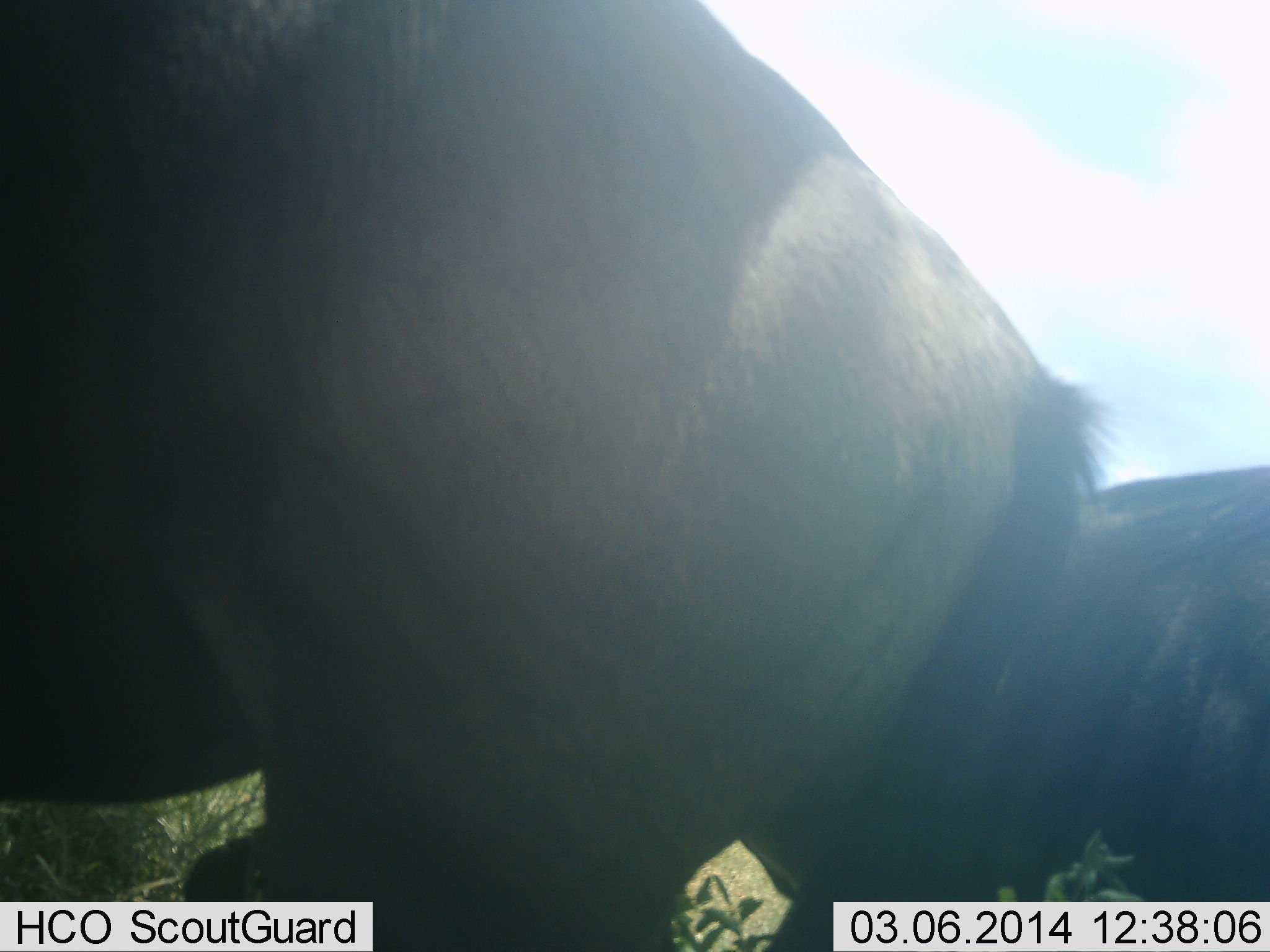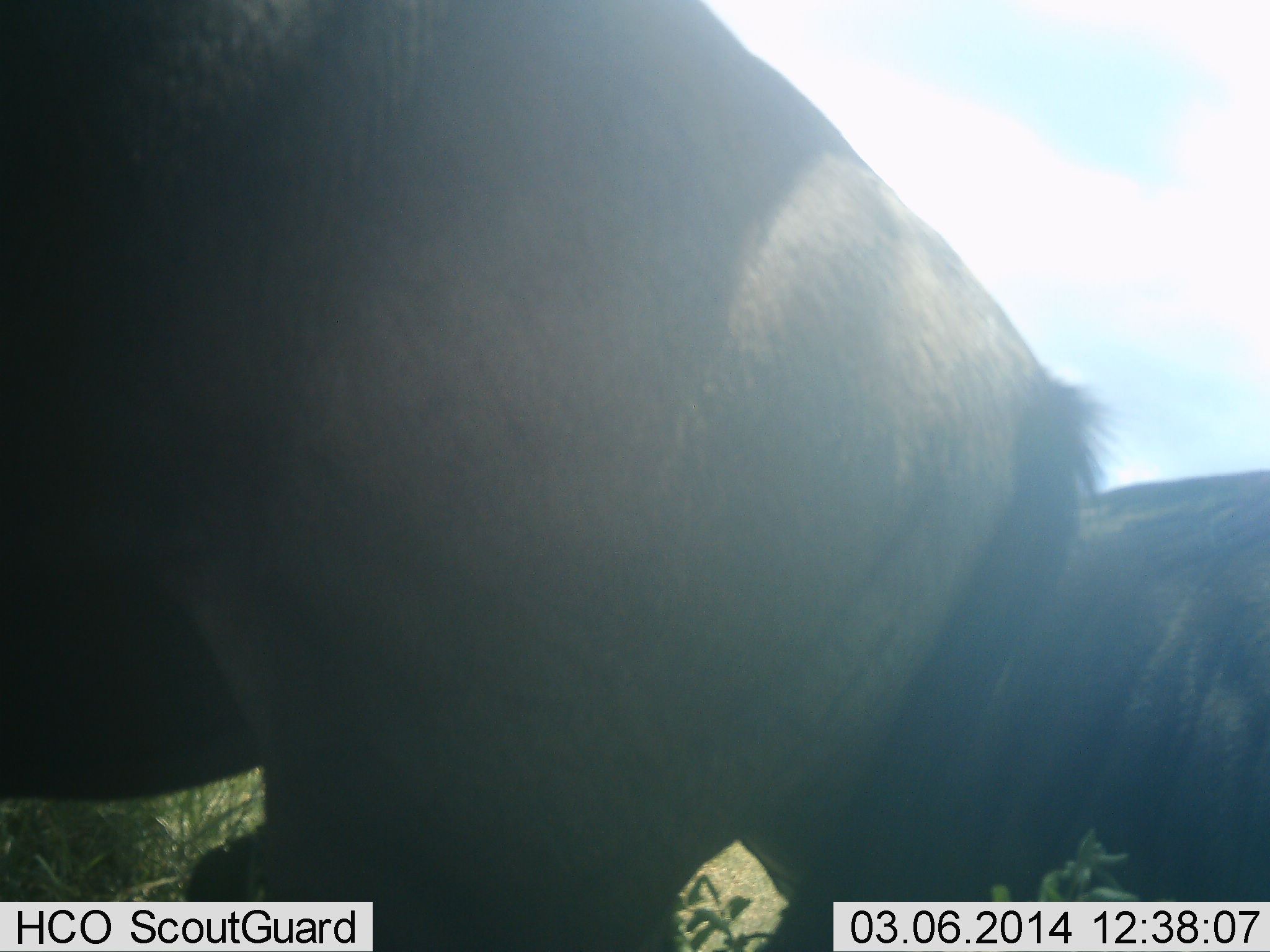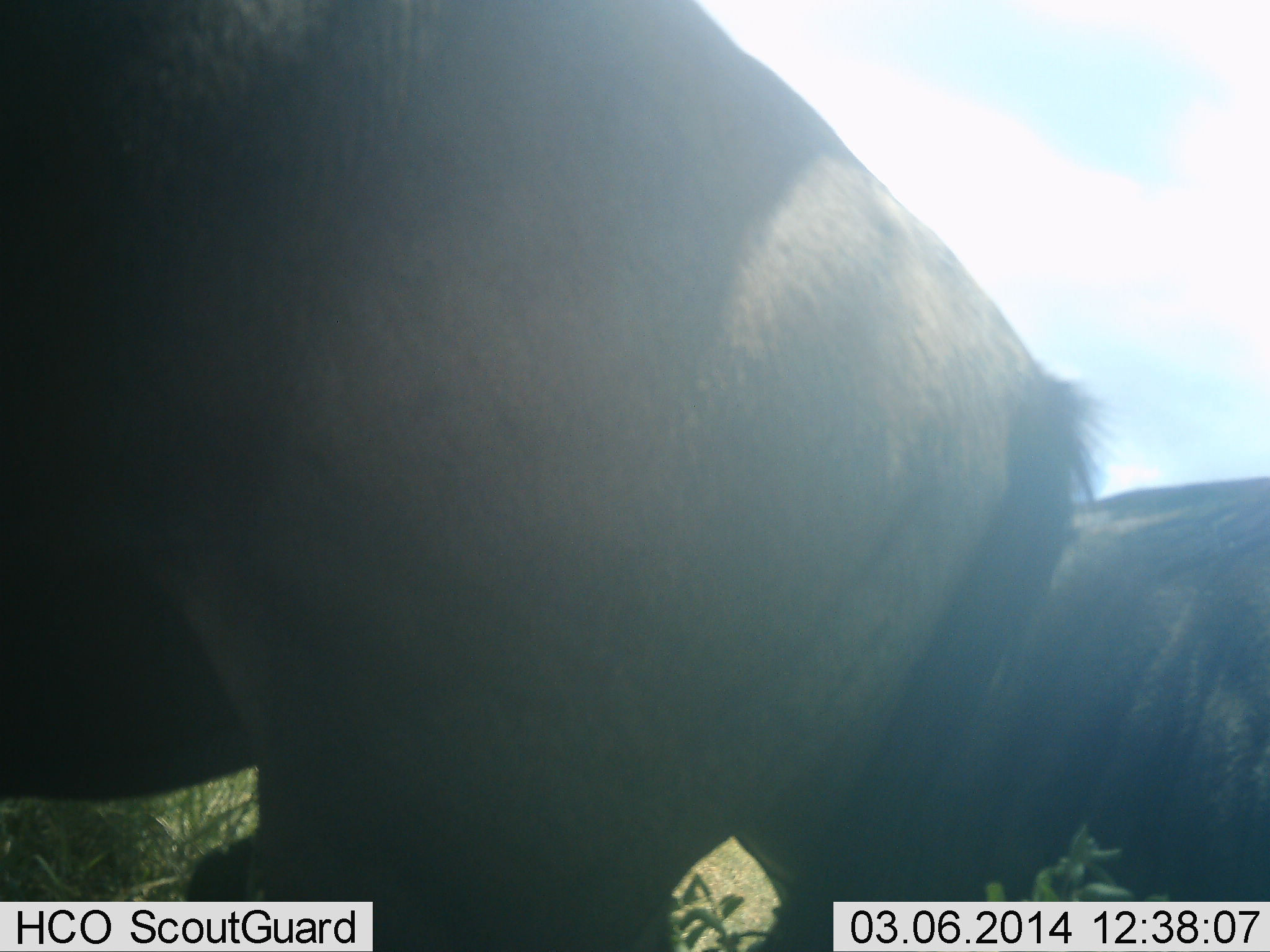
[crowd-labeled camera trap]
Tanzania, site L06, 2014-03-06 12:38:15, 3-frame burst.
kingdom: Animalia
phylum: Chordata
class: Mammalia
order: Artiodactyla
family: Bovidae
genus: Connochaetes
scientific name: Connochaetes taurinus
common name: blue wildebeest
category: wildebeest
Wildebeest (blue wildebeest) (Connochaetes taurinus), count 2. Behavior (volunteer vote fractions): standing 100%, resting 0%, moving 0%, interacting 0%. Young present (vote fraction): 0%. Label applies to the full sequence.